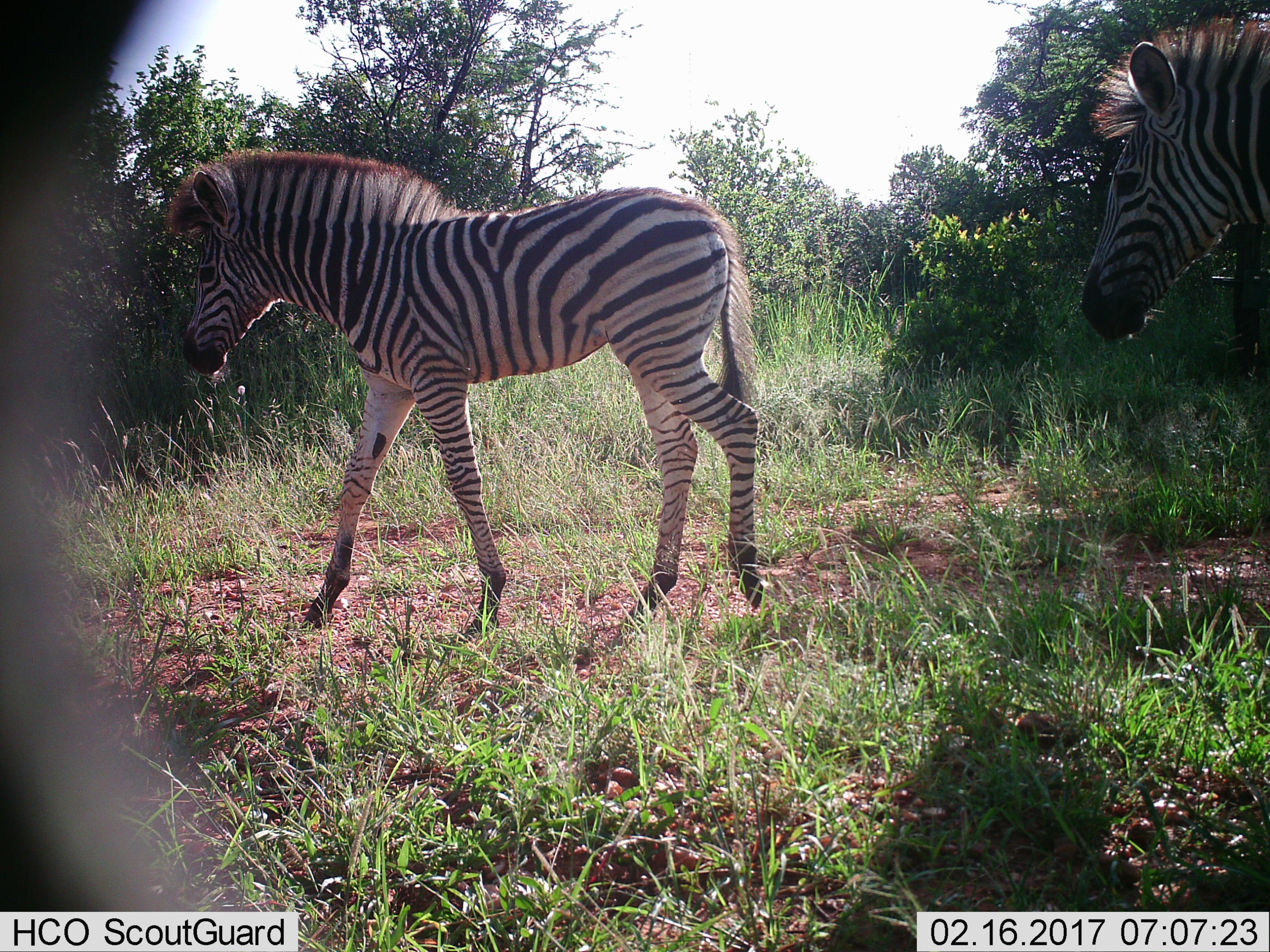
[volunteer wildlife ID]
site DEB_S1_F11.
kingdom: Animalia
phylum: Chordata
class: Mammalia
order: Perissodactyla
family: Equidae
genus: Equus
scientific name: Equus quagga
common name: plains zebra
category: zebraplains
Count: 2.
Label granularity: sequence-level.